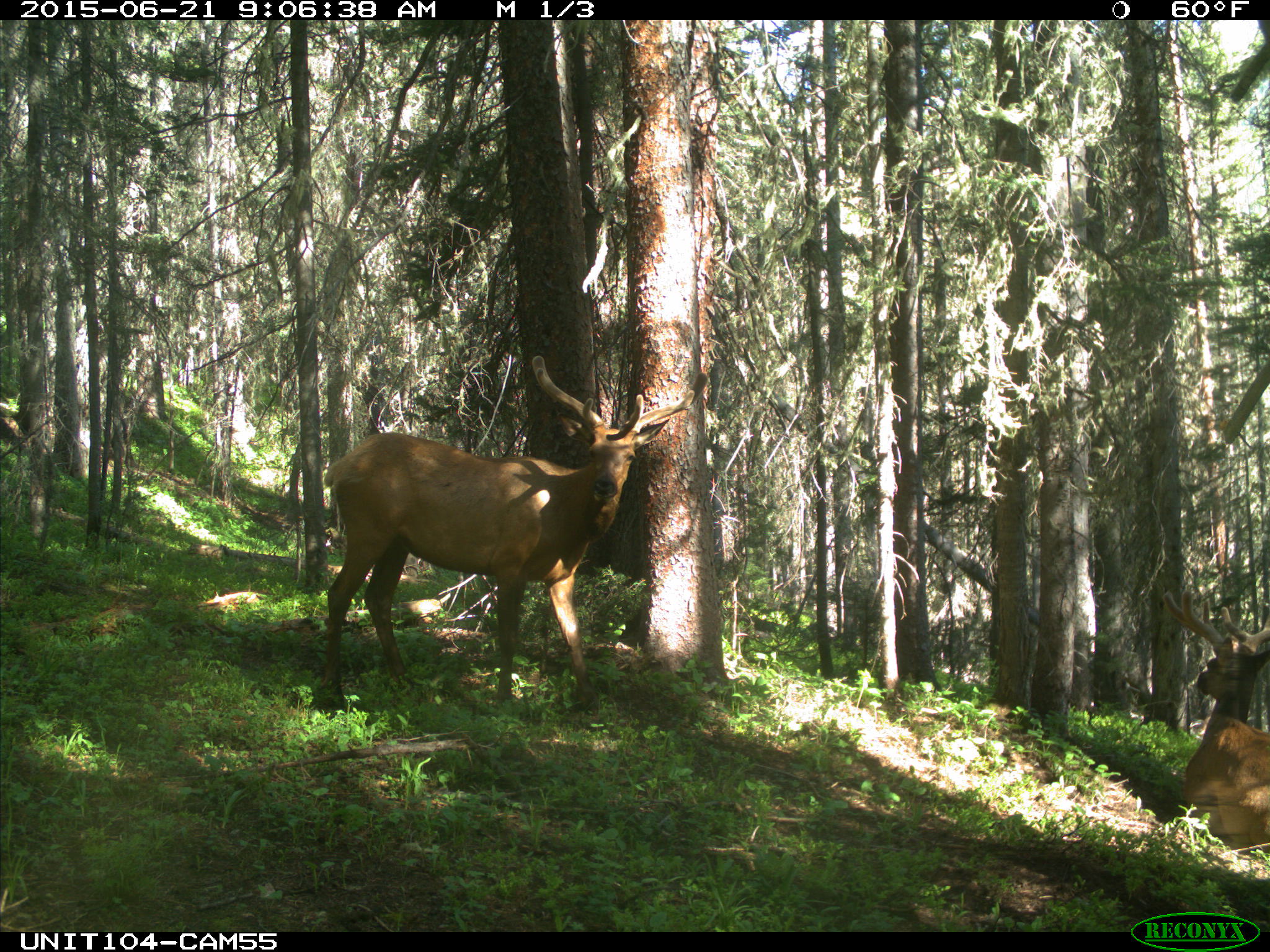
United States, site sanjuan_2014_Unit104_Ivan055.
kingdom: Animalia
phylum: Chordata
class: Mammalia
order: Artiodactyla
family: Cervidae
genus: Cervus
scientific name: Cervus elaphus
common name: red deer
Cervus elaphus (red deer).